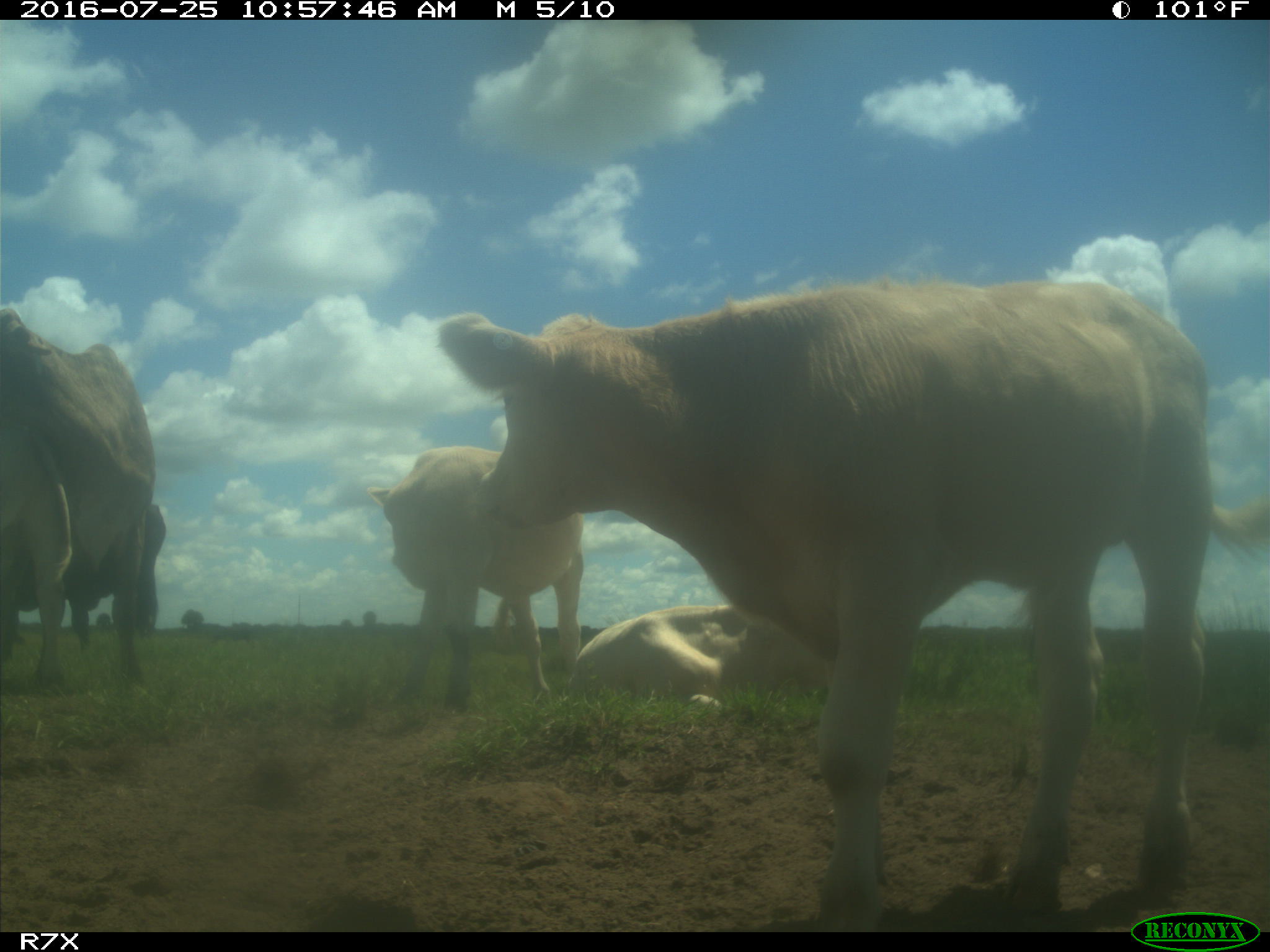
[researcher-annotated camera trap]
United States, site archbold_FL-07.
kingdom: Animalia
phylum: Chordata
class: Mammalia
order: Artiodactyla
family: Bovidae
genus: Bos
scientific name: Bos taurus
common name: domestic cow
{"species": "Bos taurus (domestic cow)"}